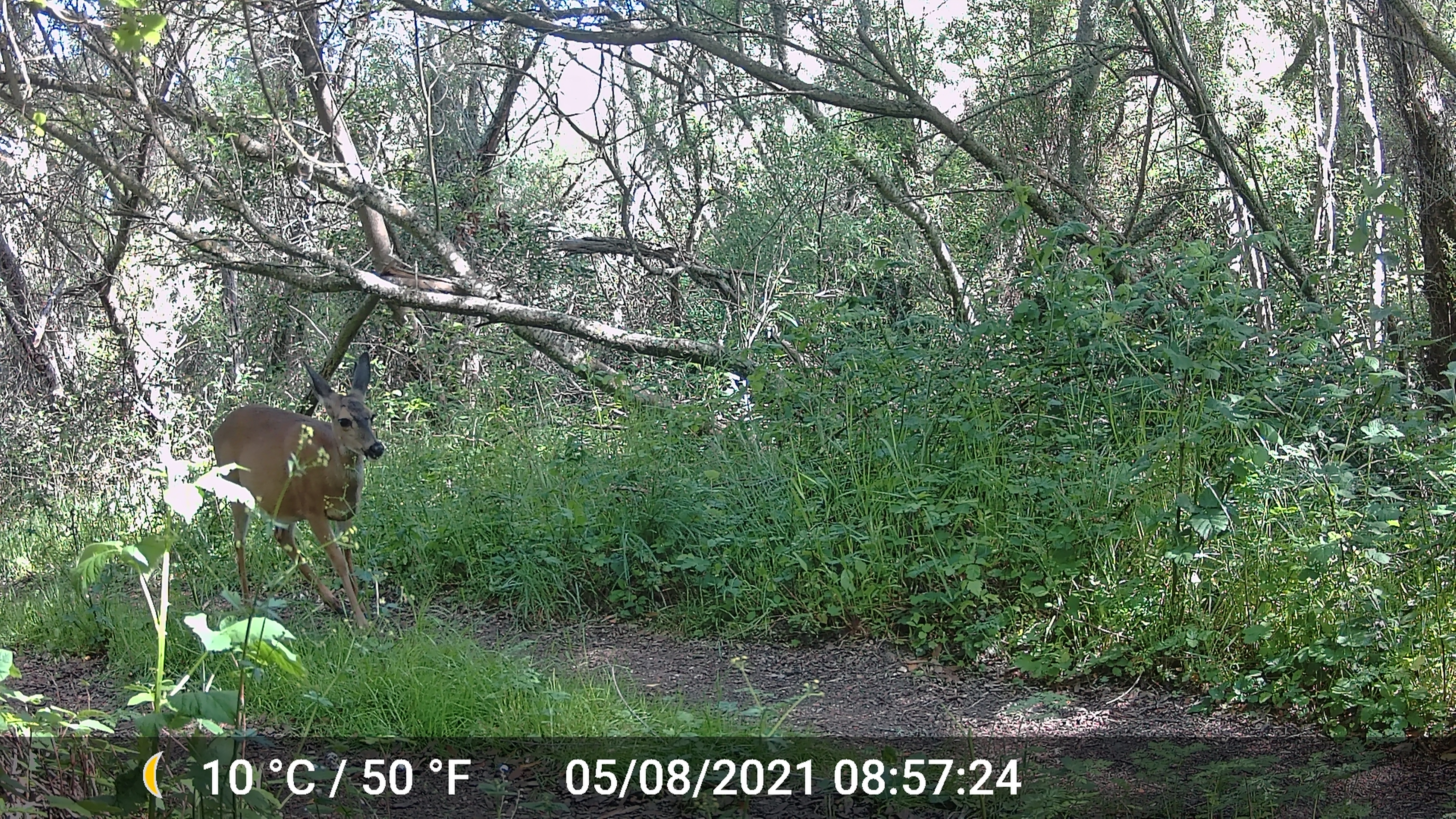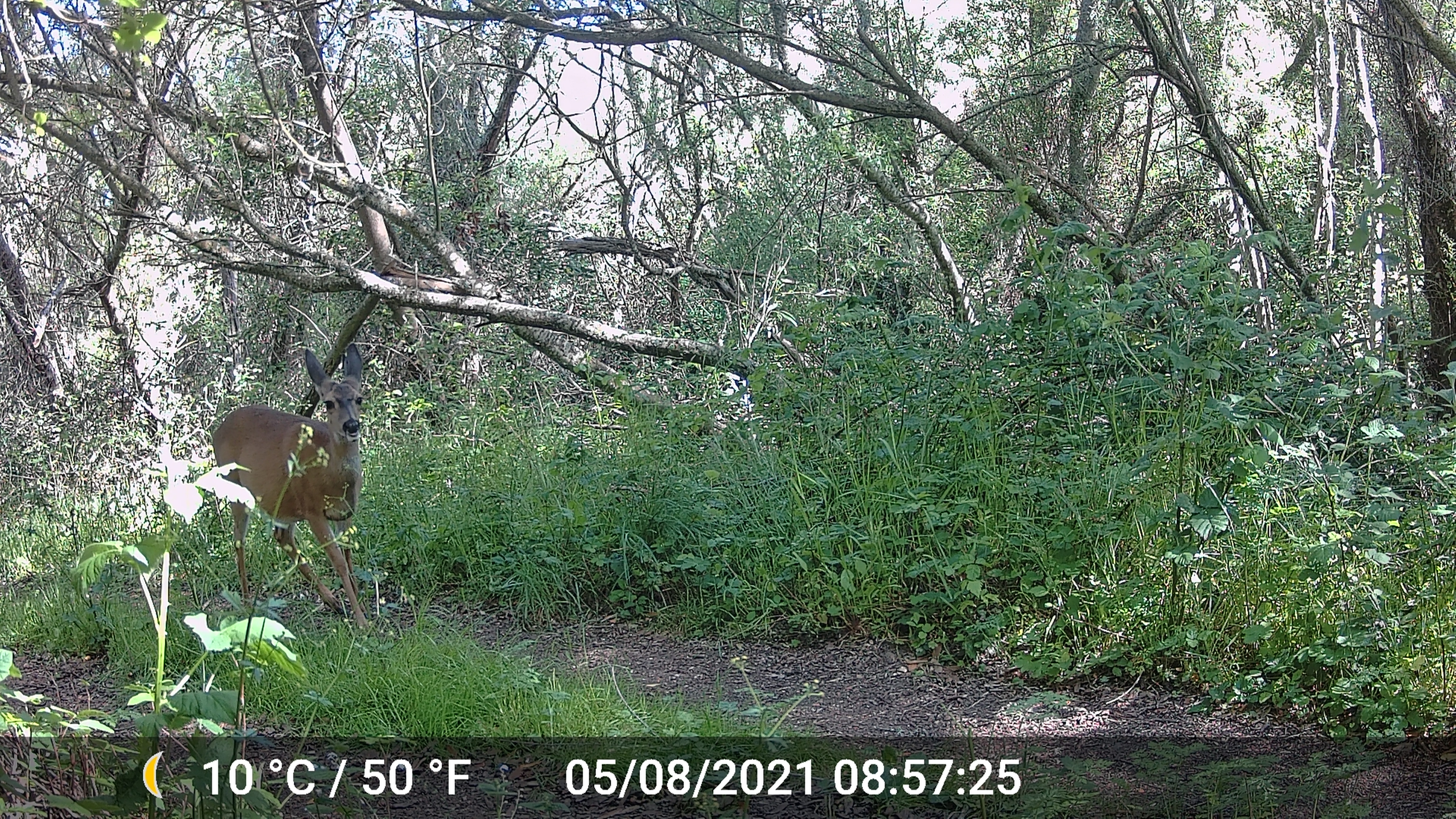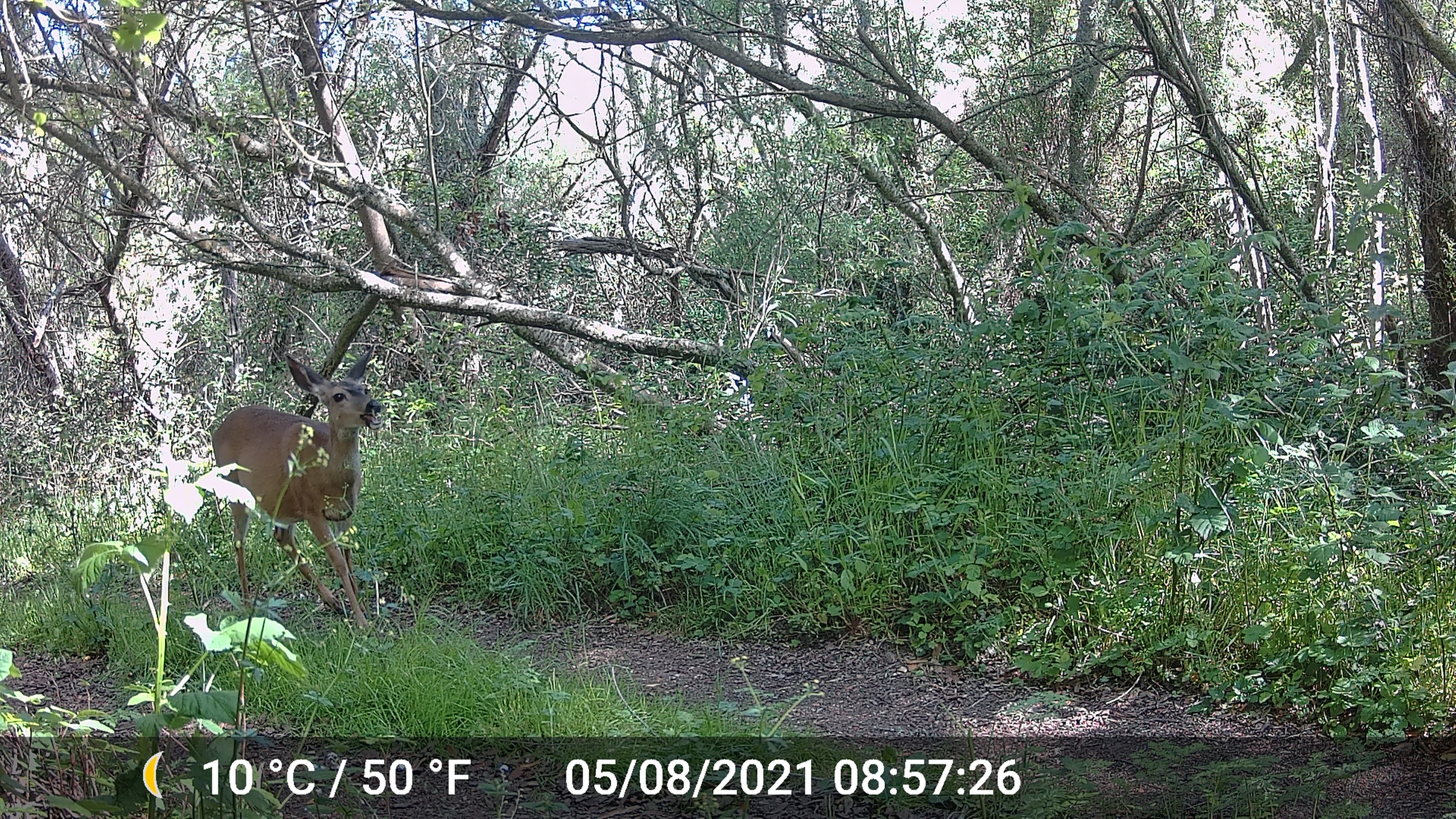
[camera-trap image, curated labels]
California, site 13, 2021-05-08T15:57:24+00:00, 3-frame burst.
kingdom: Animalia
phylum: Chordata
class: Mammalia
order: Artiodactyla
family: Cervidae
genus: Odocoileus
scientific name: Odocoileus hemionus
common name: mule deer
Mule deer (Odocoileus hemionus).